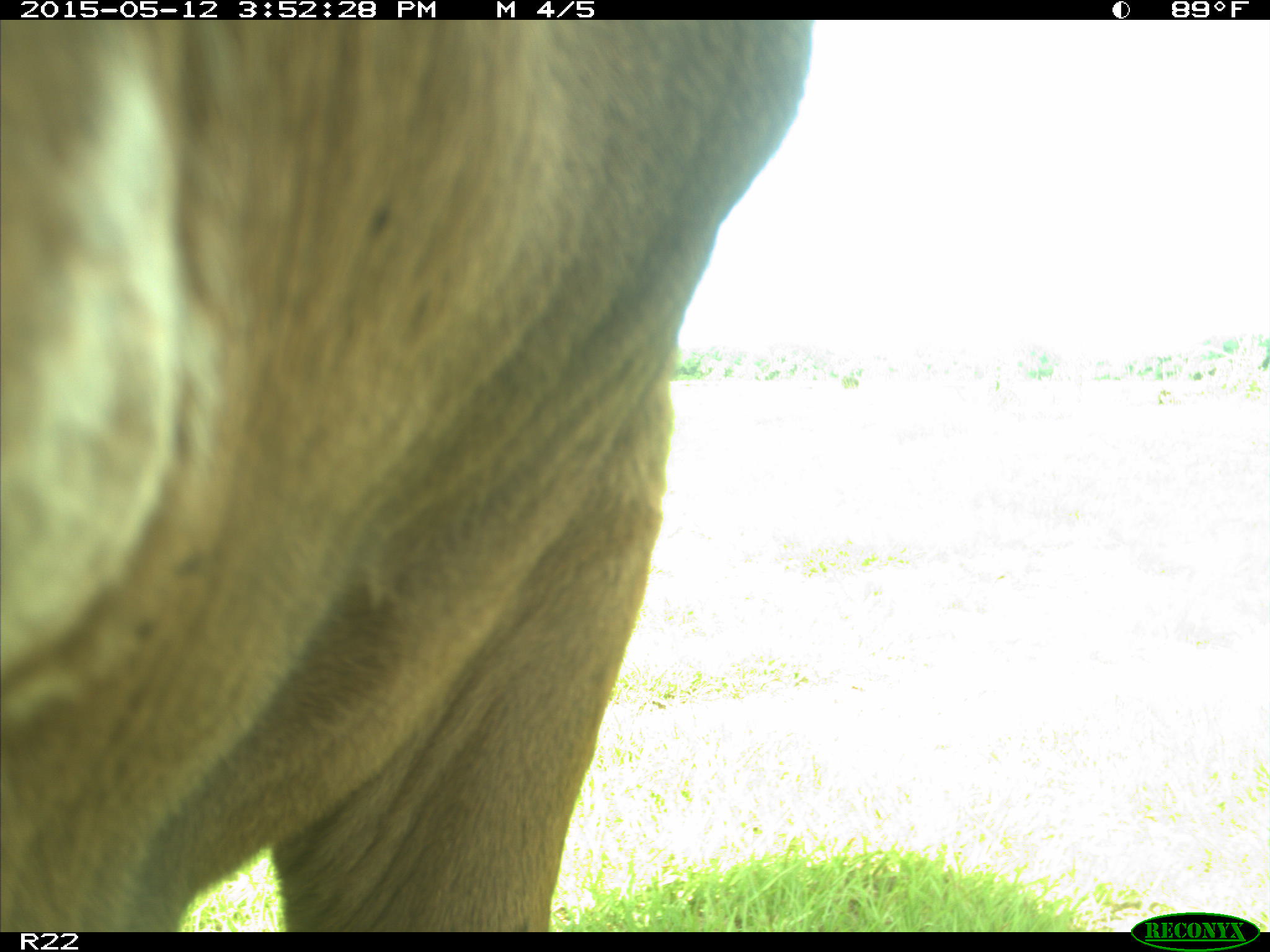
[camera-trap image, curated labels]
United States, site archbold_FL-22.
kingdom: Animalia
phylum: Chordata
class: Mammalia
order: Artiodactyla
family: Bovidae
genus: Bos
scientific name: Bos taurus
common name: domestic cow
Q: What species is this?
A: Bos taurus (domestic cow).